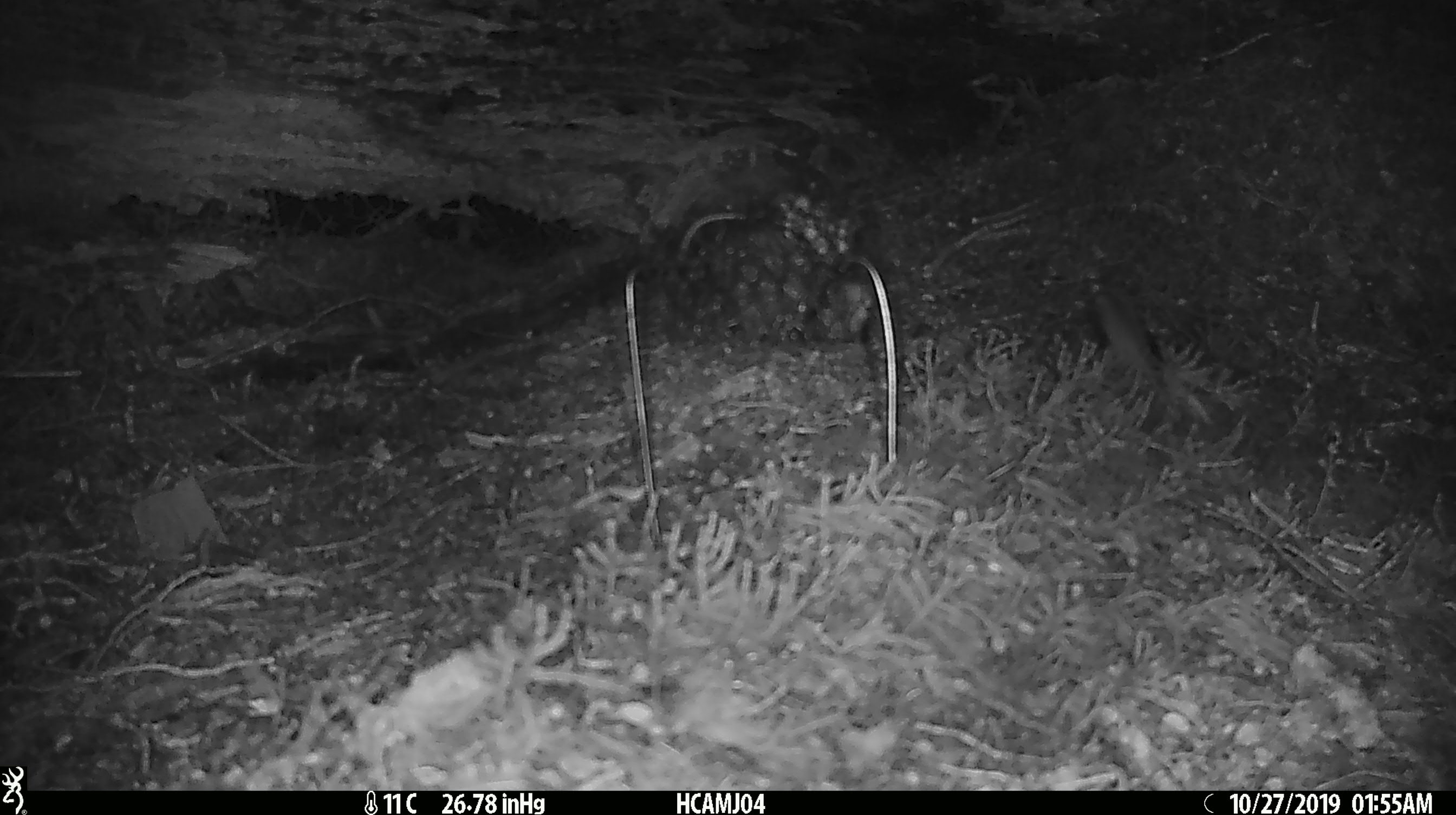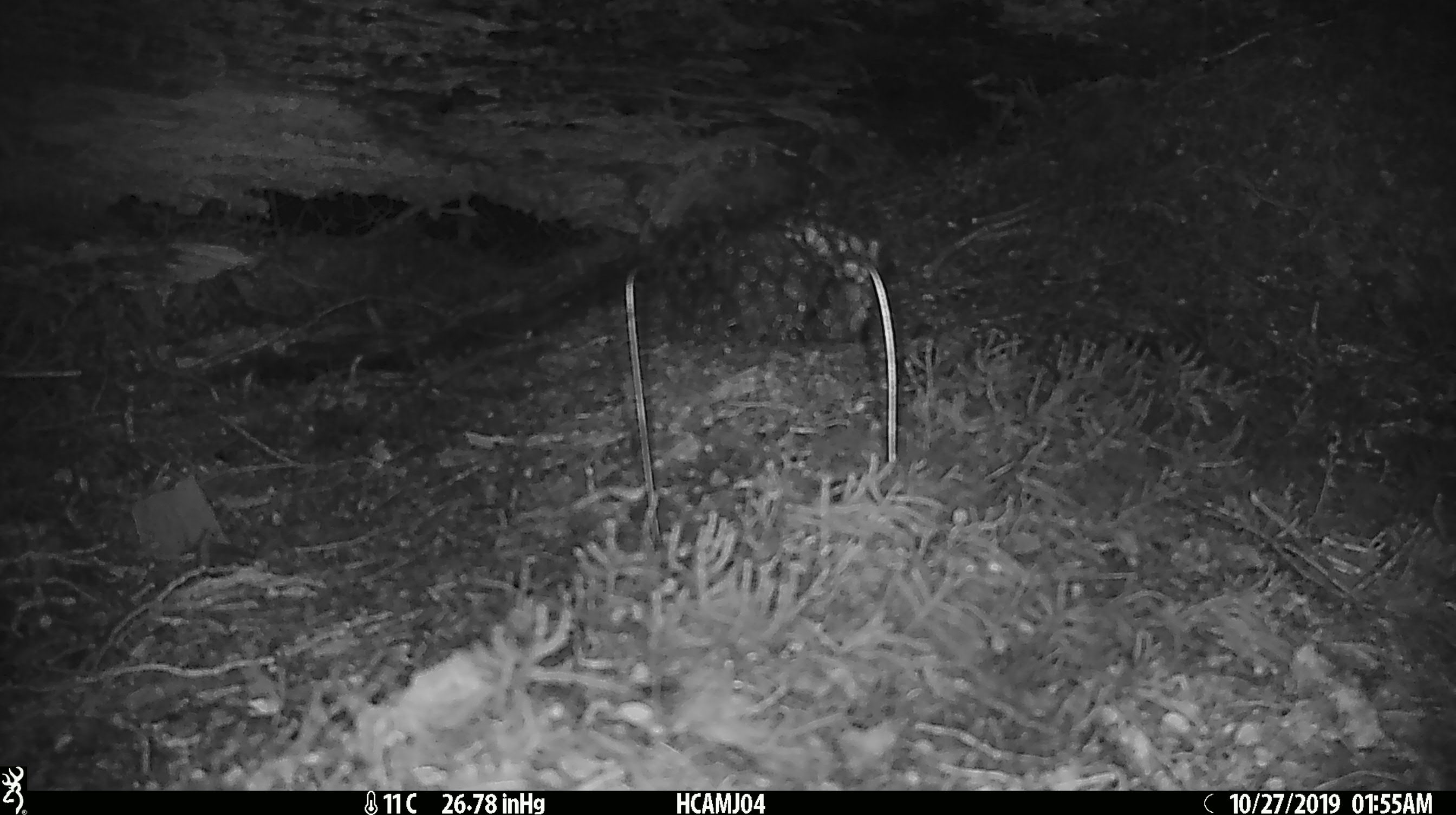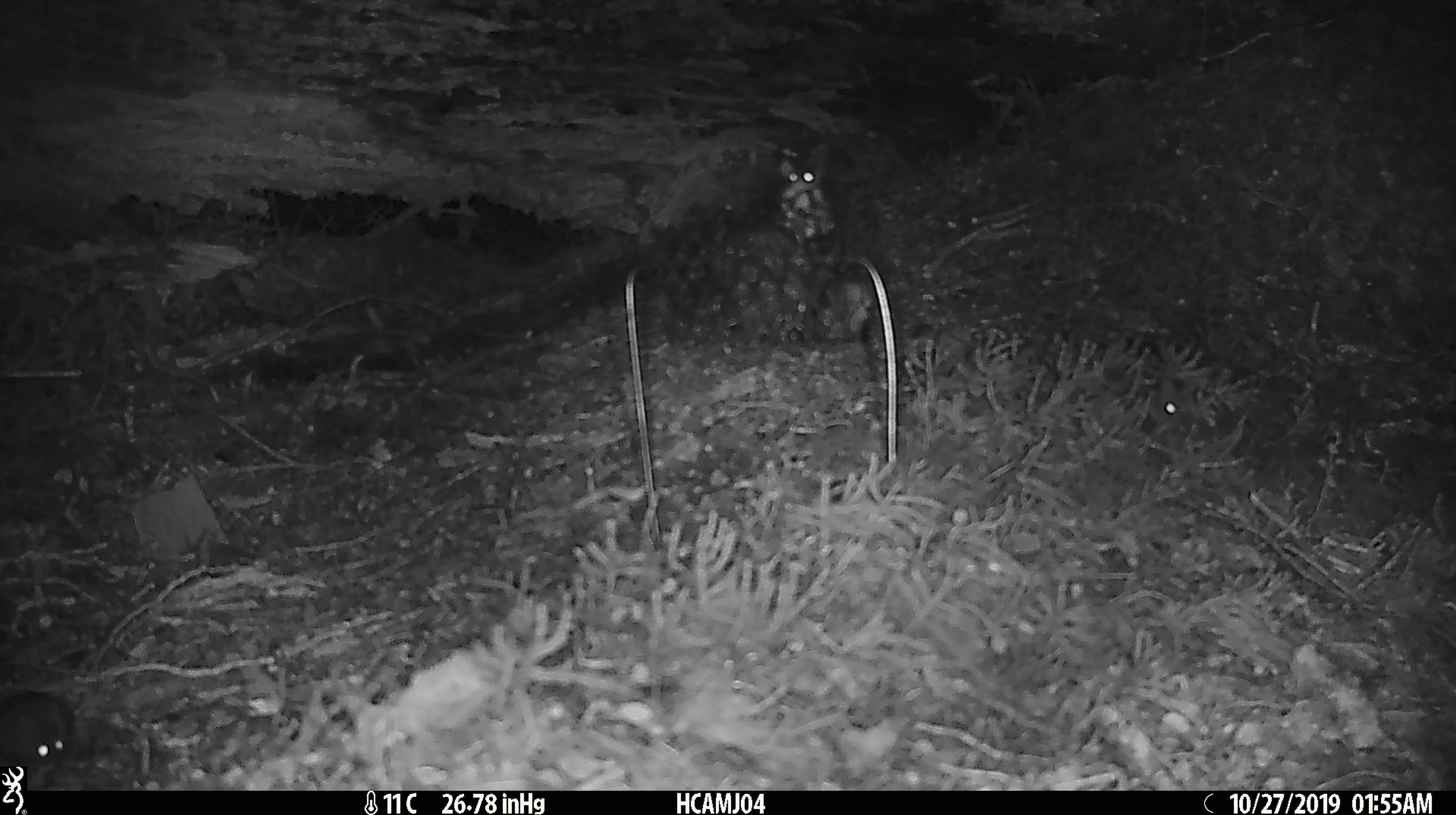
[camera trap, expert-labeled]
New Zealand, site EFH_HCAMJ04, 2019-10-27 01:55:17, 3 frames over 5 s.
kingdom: Animalia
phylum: Chordata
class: Mammalia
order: Rodentia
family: Muridae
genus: Mus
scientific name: Mus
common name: mouse